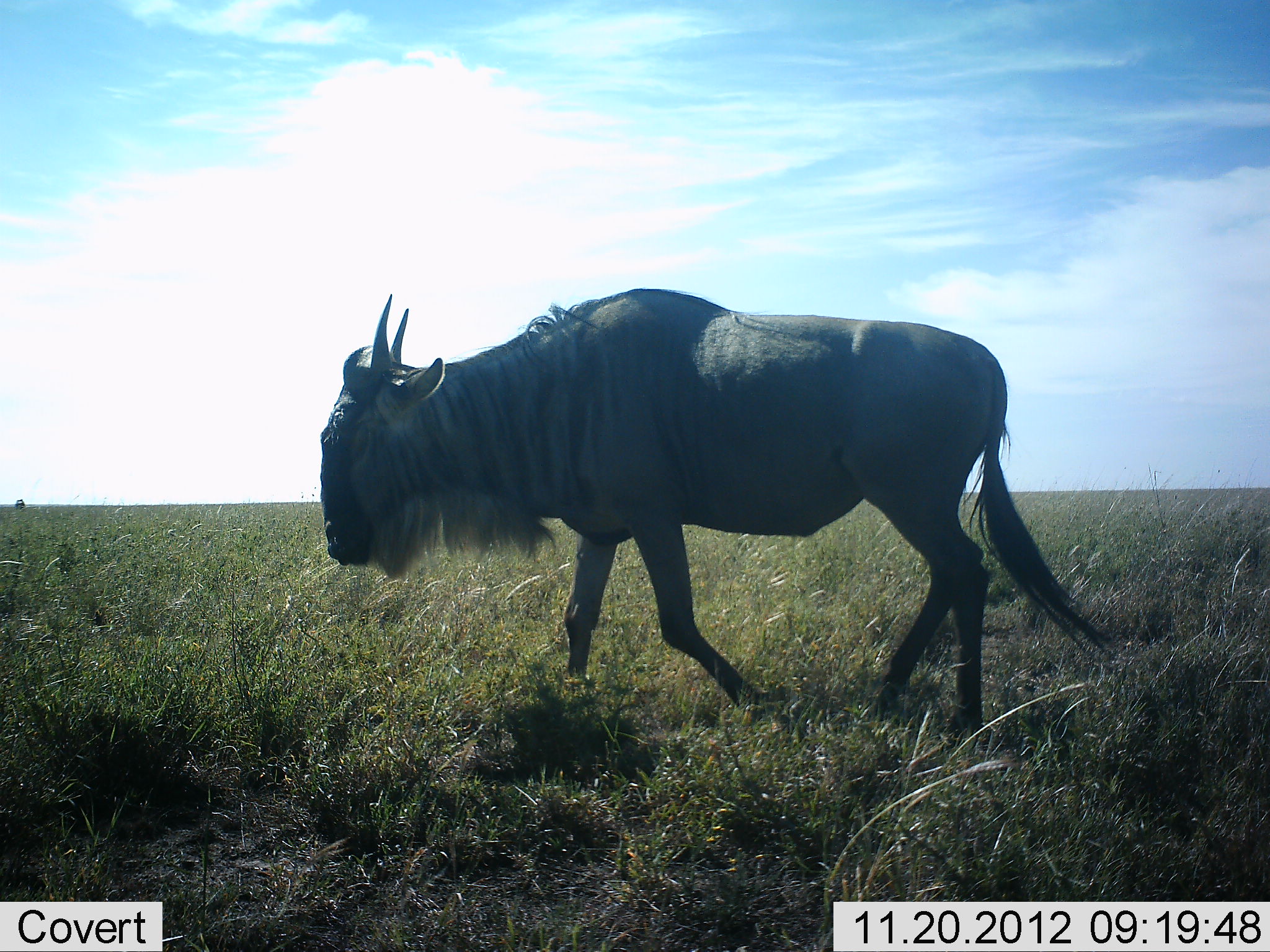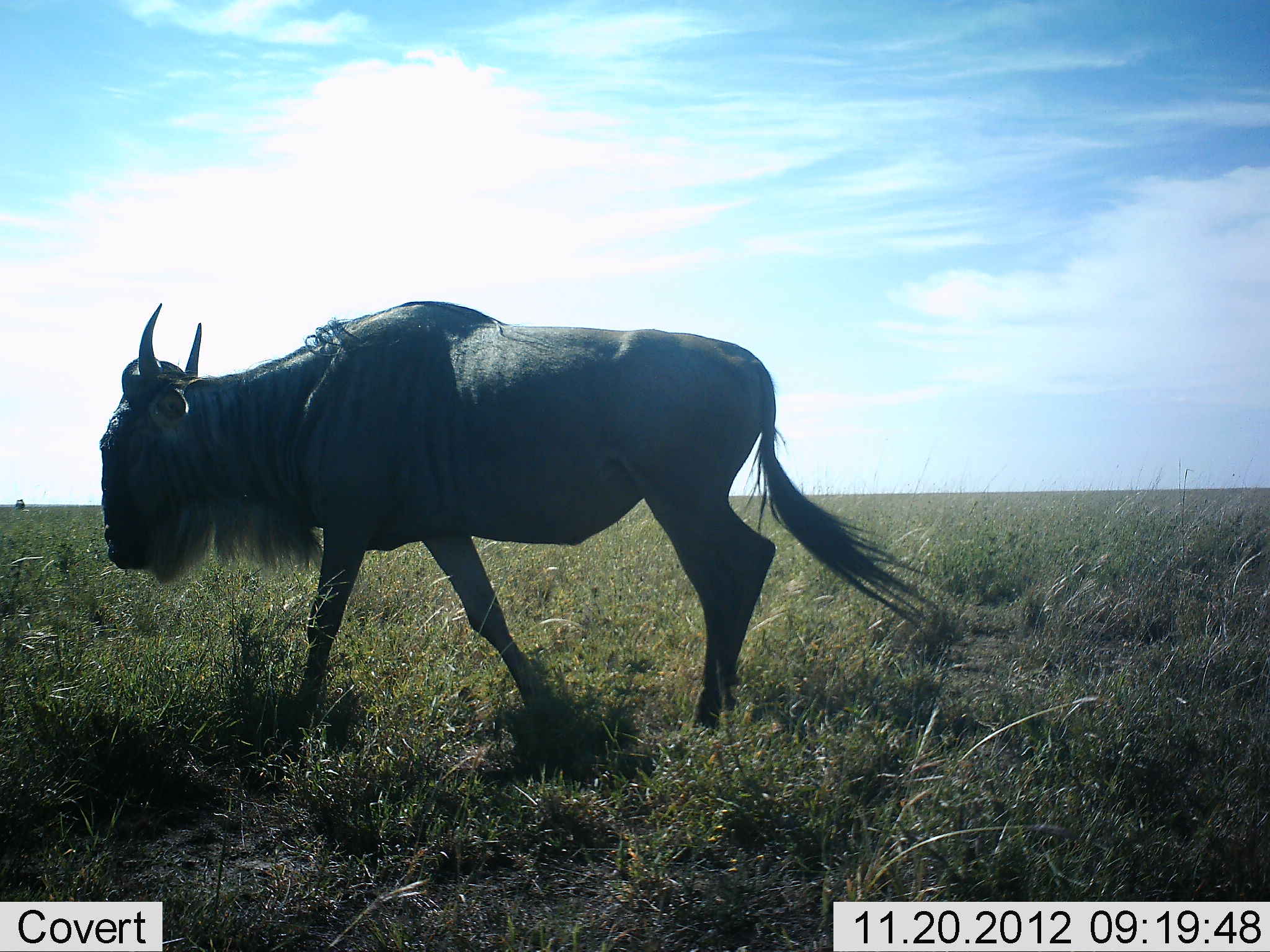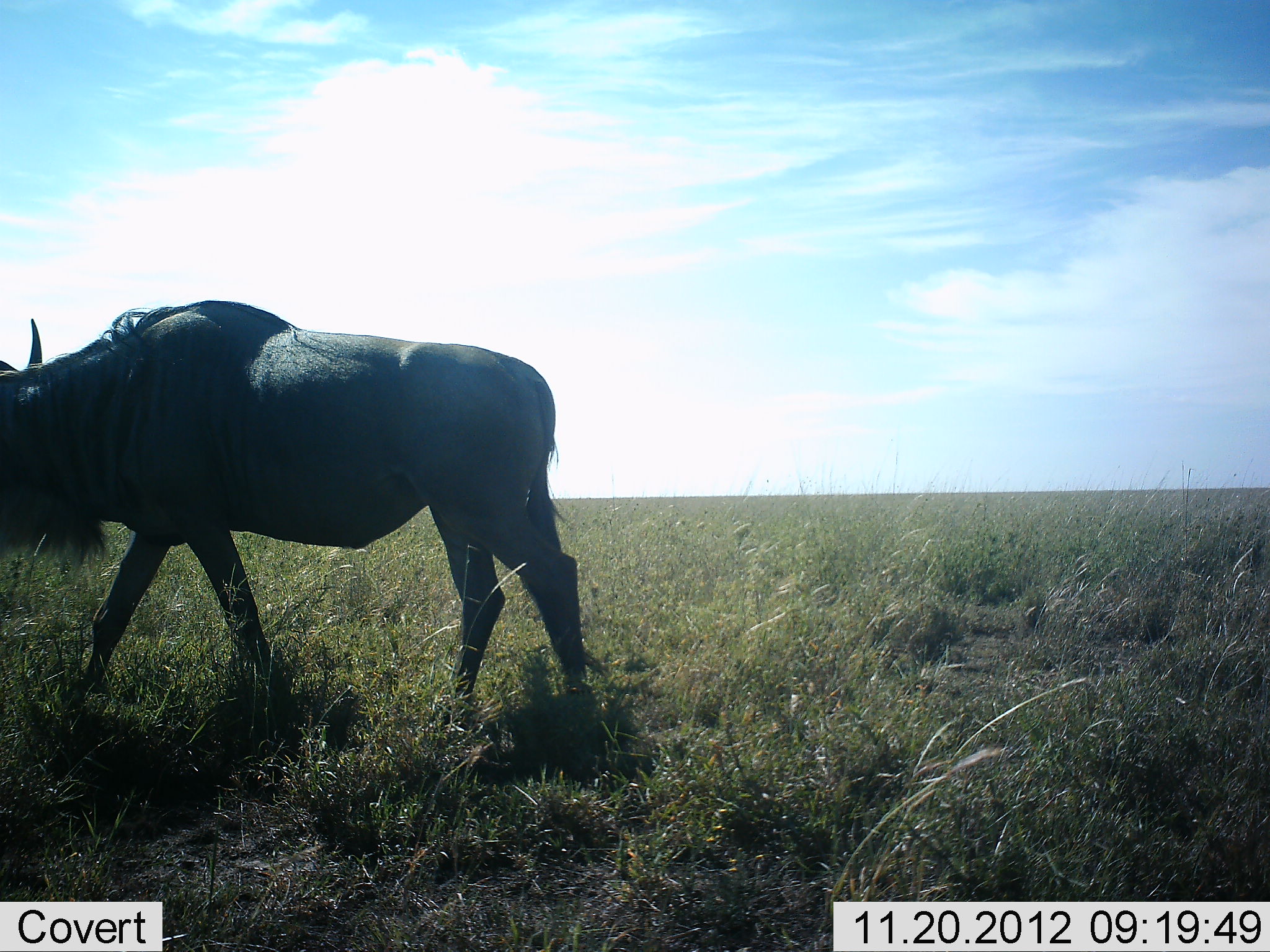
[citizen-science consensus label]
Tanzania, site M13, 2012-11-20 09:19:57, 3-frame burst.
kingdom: Animalia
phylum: Chordata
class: Mammalia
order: Artiodactyla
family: Bovidae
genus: Connochaetes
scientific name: Connochaetes taurinus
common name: blue wildebeest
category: wildebeest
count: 1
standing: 0%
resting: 0%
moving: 100%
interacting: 0%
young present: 0%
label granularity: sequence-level